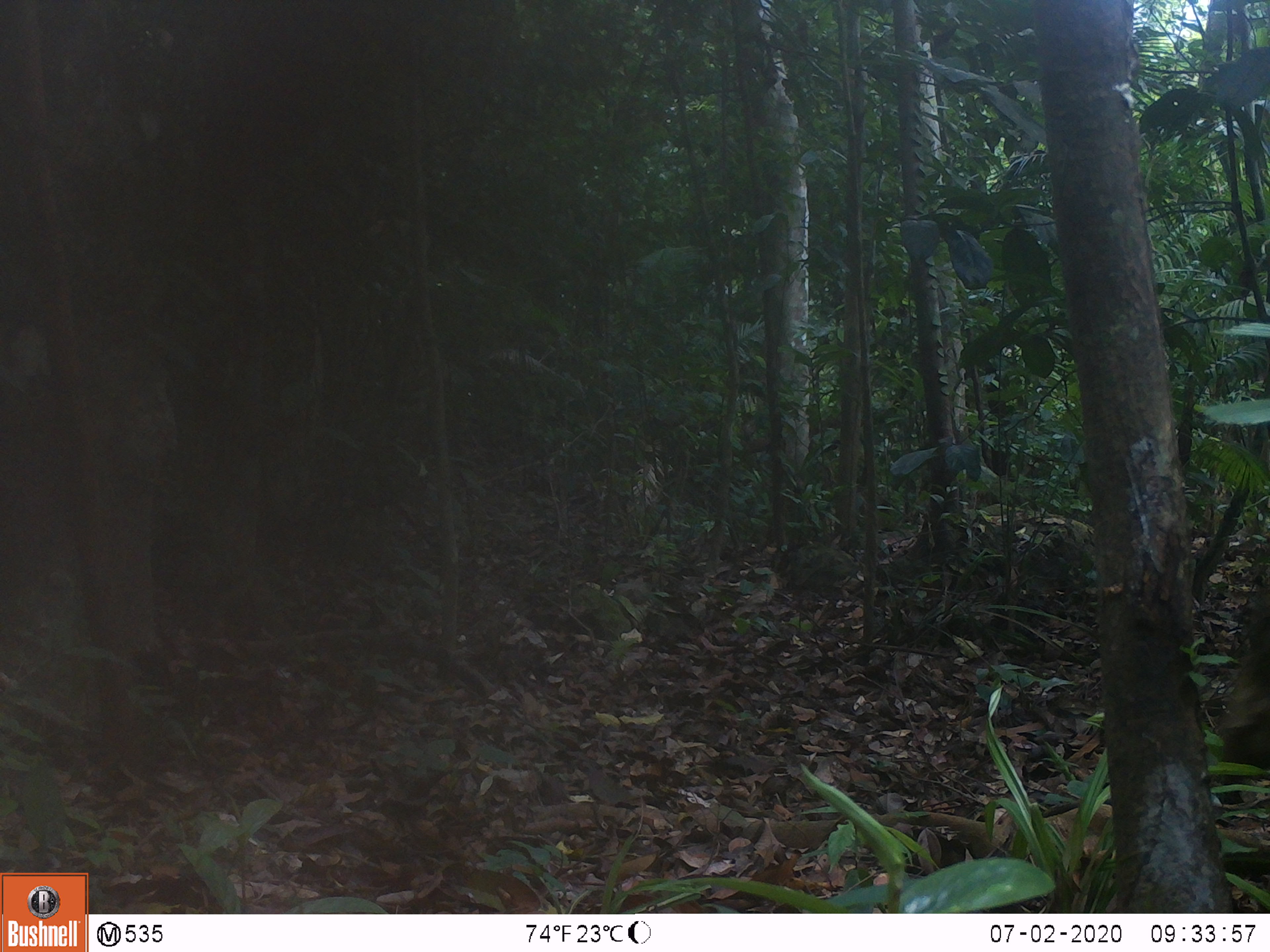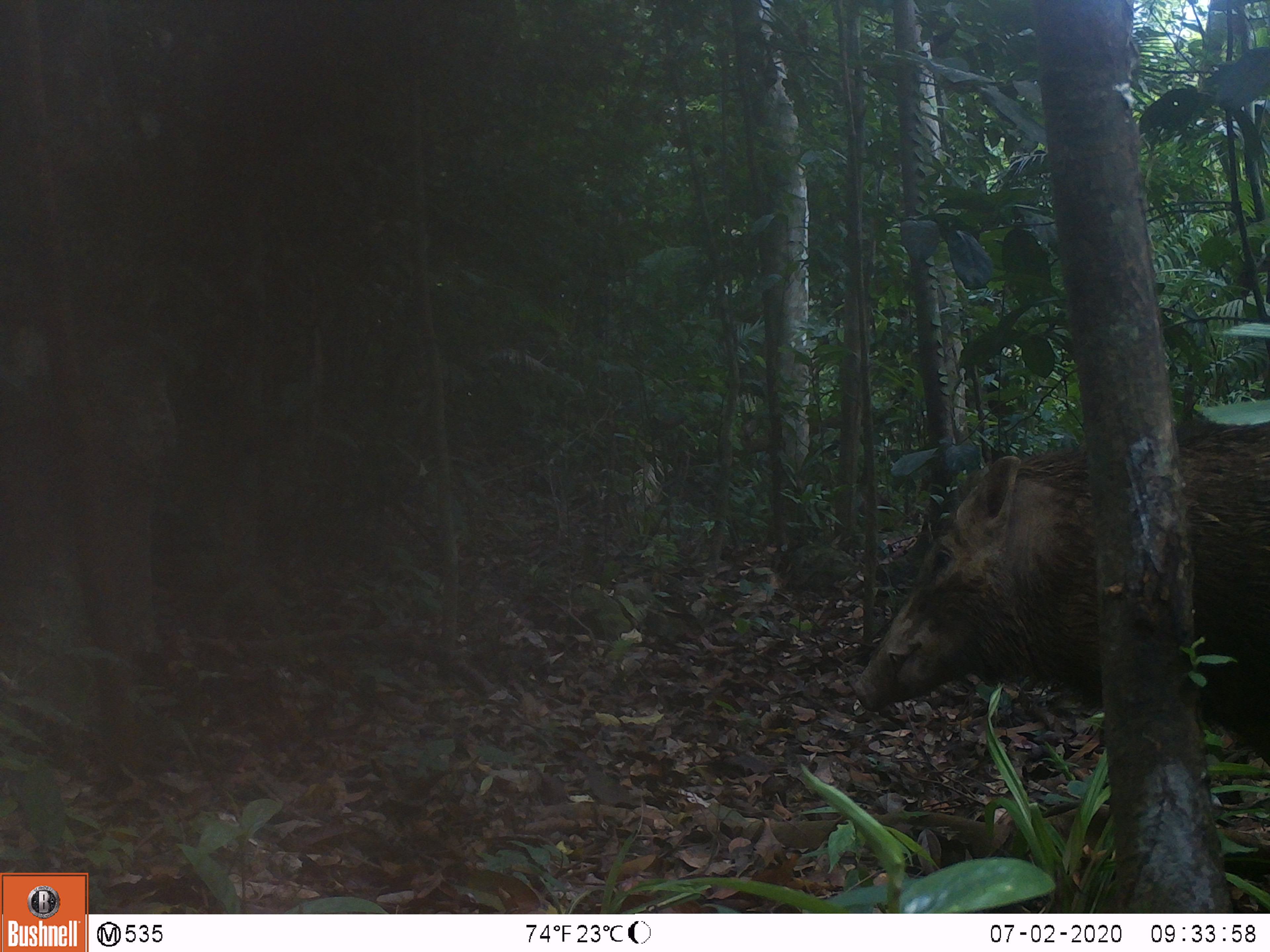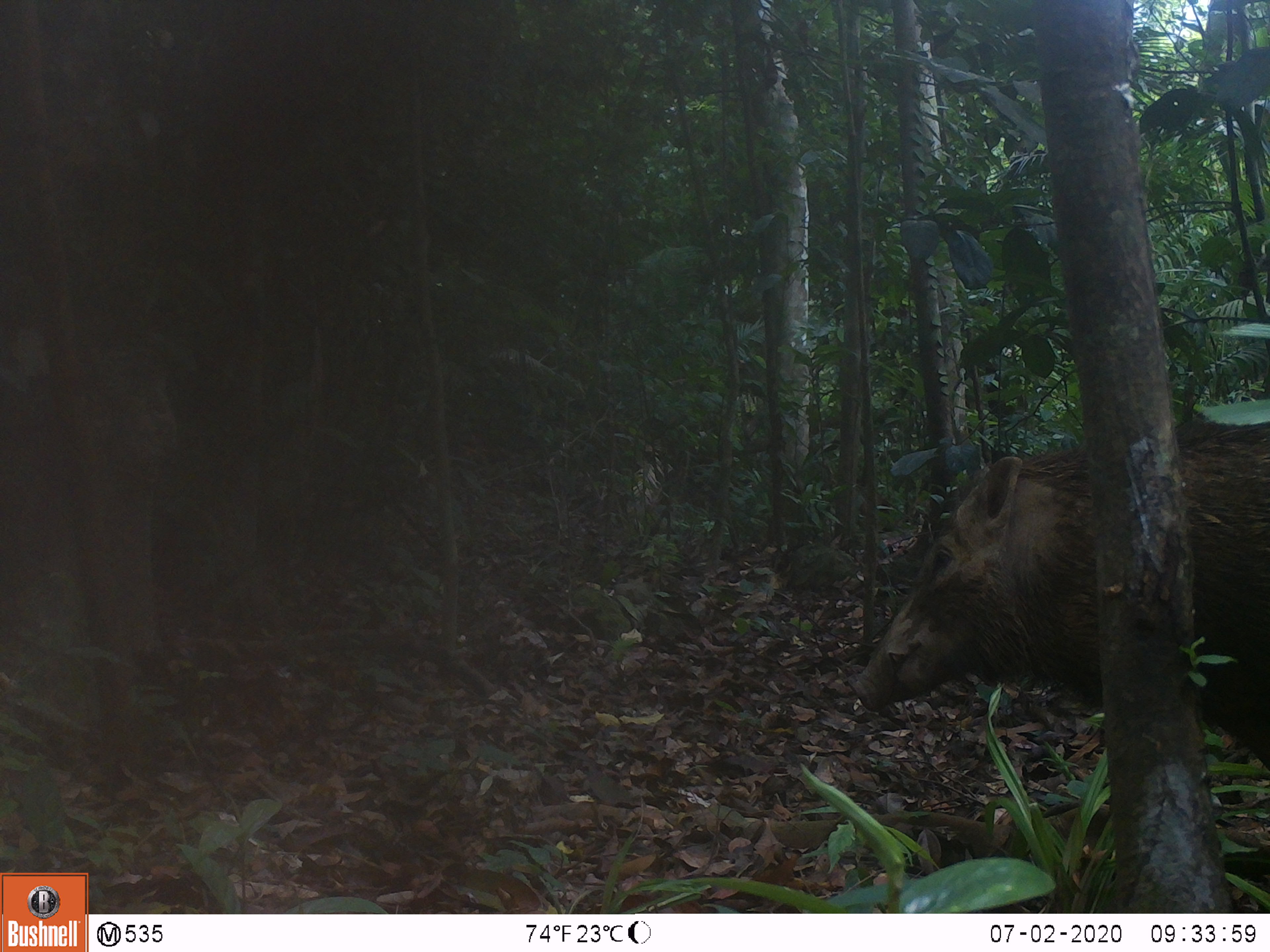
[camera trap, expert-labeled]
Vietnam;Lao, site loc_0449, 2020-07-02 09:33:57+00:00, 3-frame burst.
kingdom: Animalia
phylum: Chordata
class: Mammalia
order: Artiodactyla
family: Suidae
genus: Sus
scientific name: Sus scrofa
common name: eurasian wild pig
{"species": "eurasian wild pig (Sus scrofa)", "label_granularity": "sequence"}